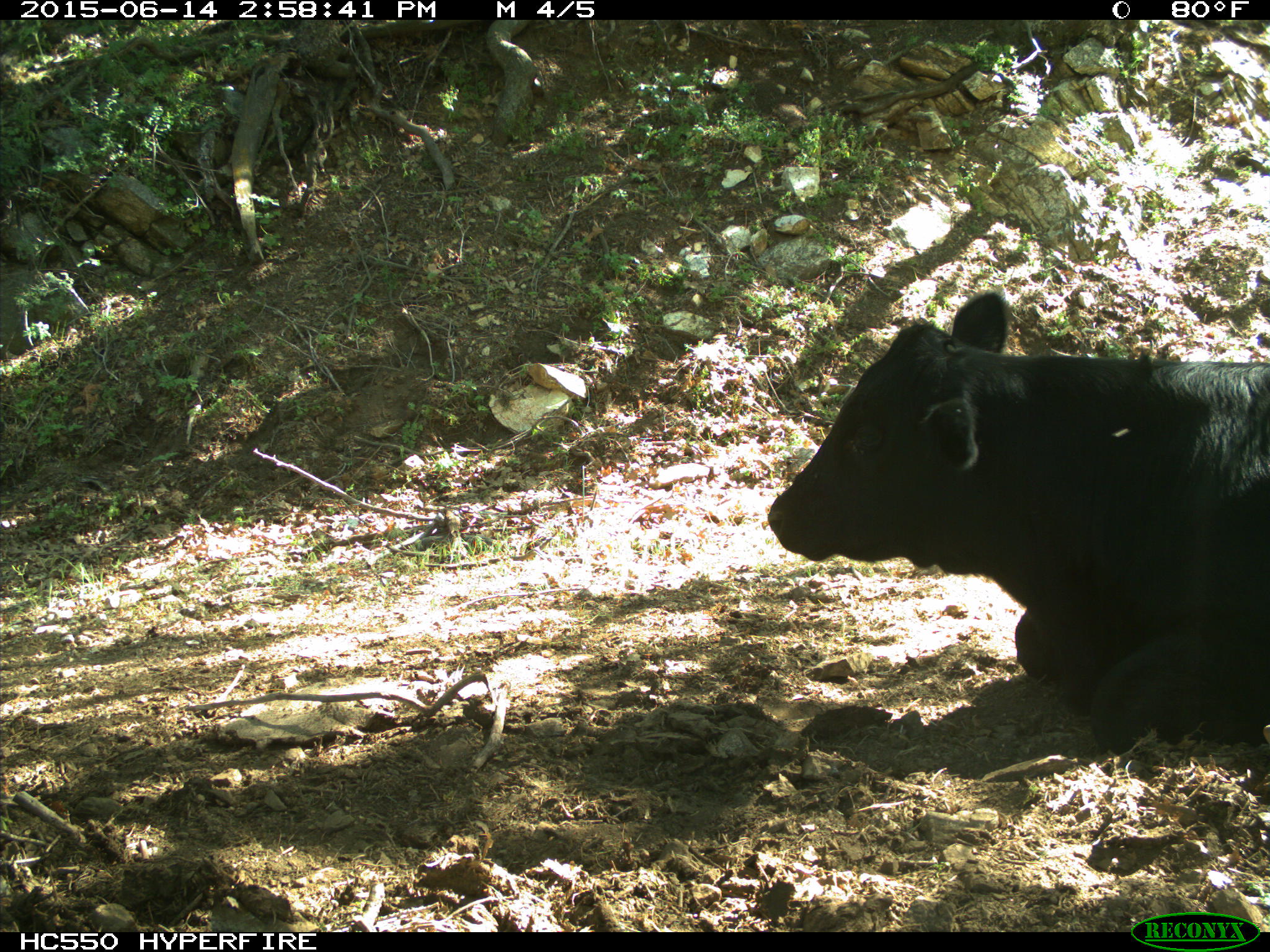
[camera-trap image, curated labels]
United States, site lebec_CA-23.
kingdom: Animalia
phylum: Chordata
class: Mammalia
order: Artiodactyla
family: Bovidae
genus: Bos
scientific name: Bos taurus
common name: domestic cow